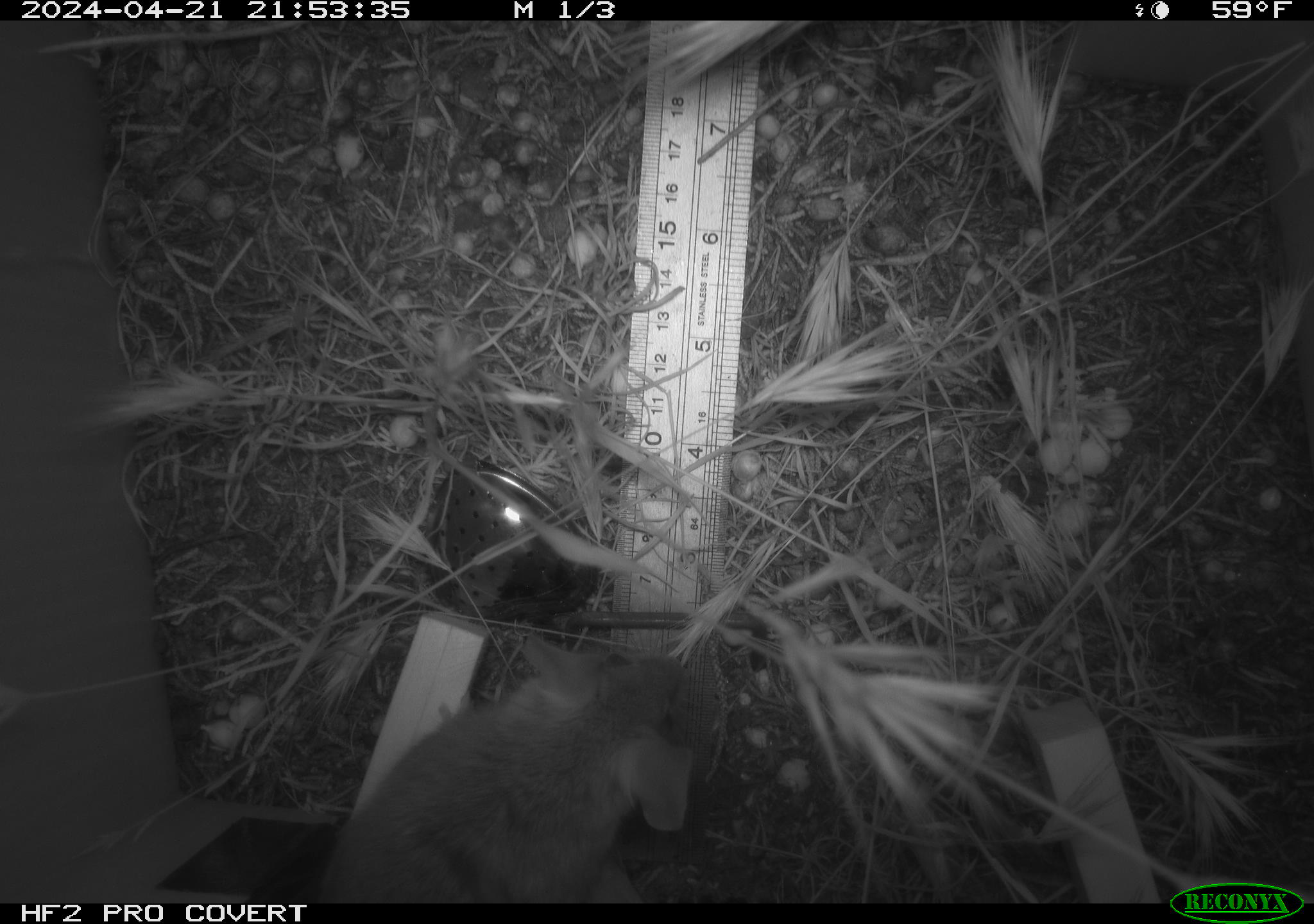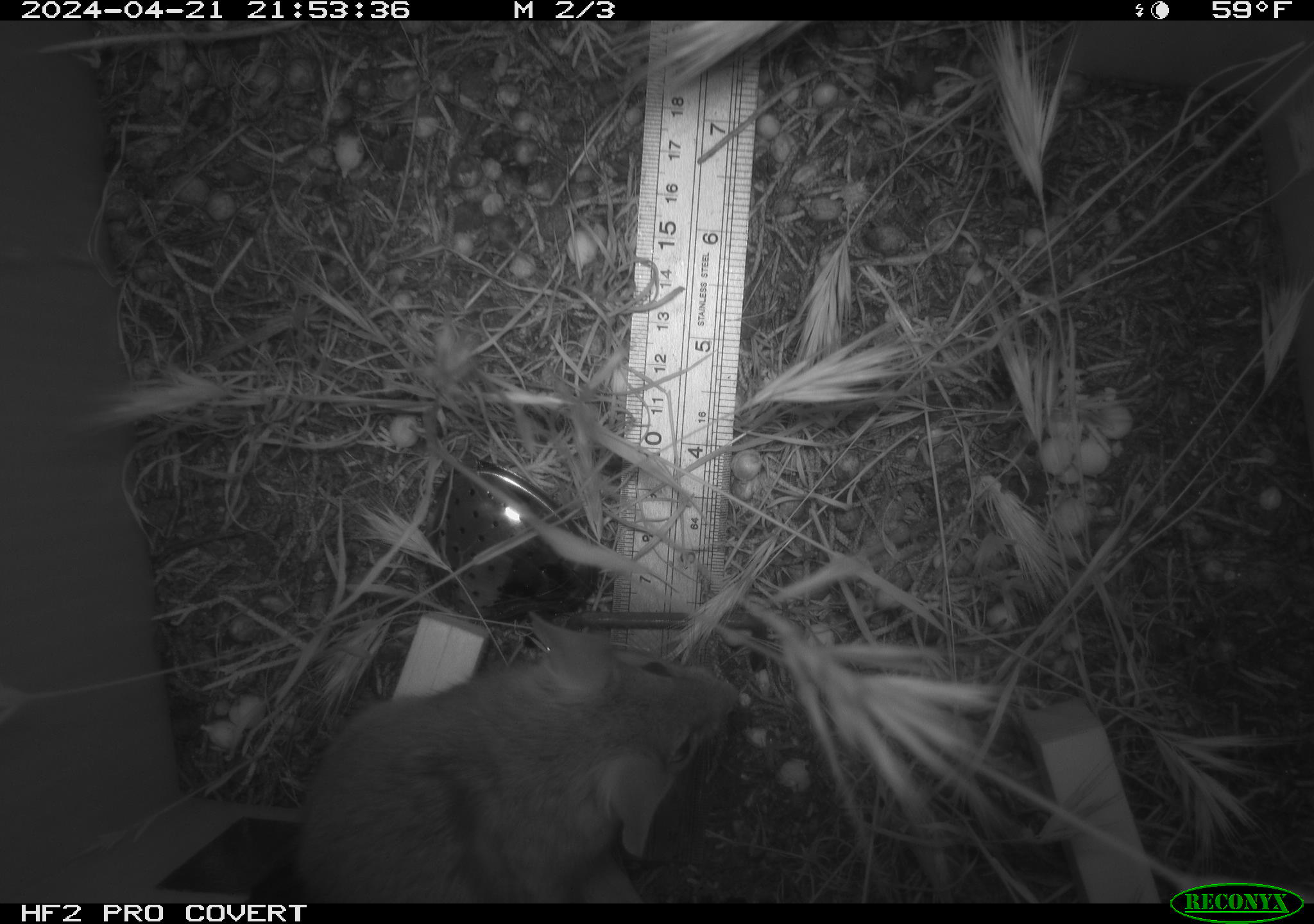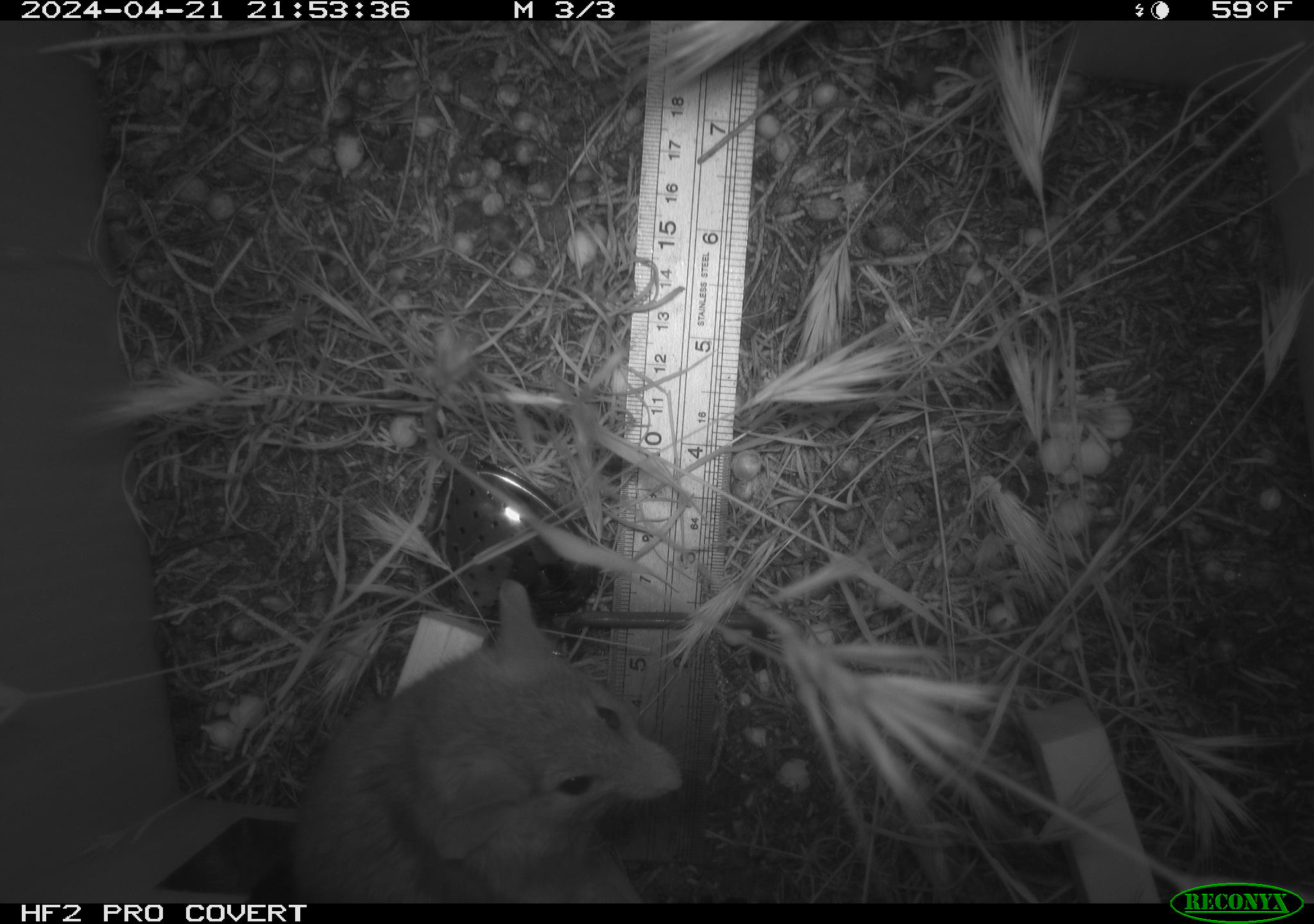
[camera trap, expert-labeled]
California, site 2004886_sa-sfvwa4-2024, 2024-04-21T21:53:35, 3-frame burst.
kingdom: Animalia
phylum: Chordata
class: Mammalia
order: Rodentia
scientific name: Rodentia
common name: mouse species